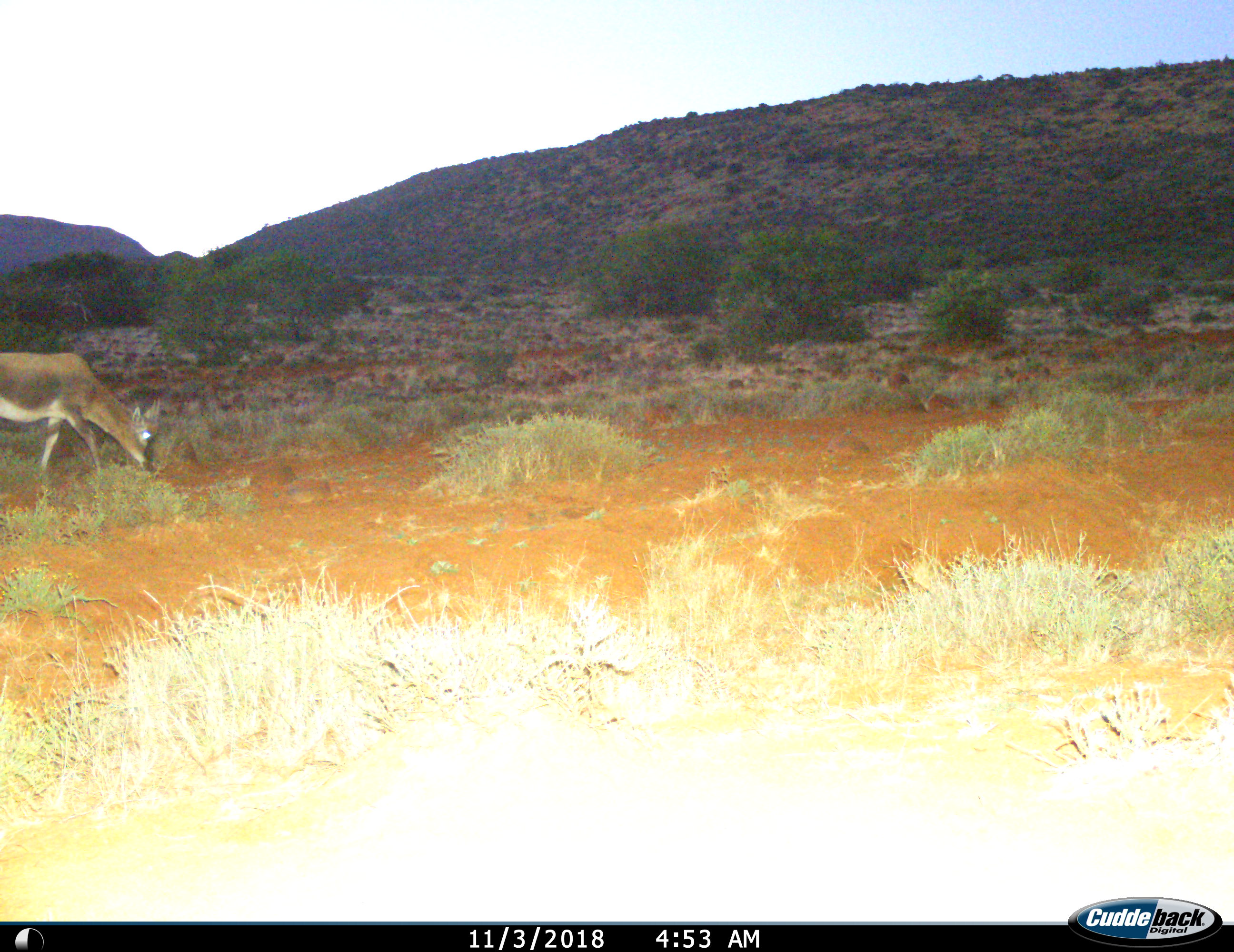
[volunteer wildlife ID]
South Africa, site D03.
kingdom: Animalia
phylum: Chordata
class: Mammalia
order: Artiodactyla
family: Bovidae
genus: Damaliscus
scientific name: Damaliscus pygargus phillipsi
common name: blesbok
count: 1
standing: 0%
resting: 0%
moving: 29%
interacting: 0%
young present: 29%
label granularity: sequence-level